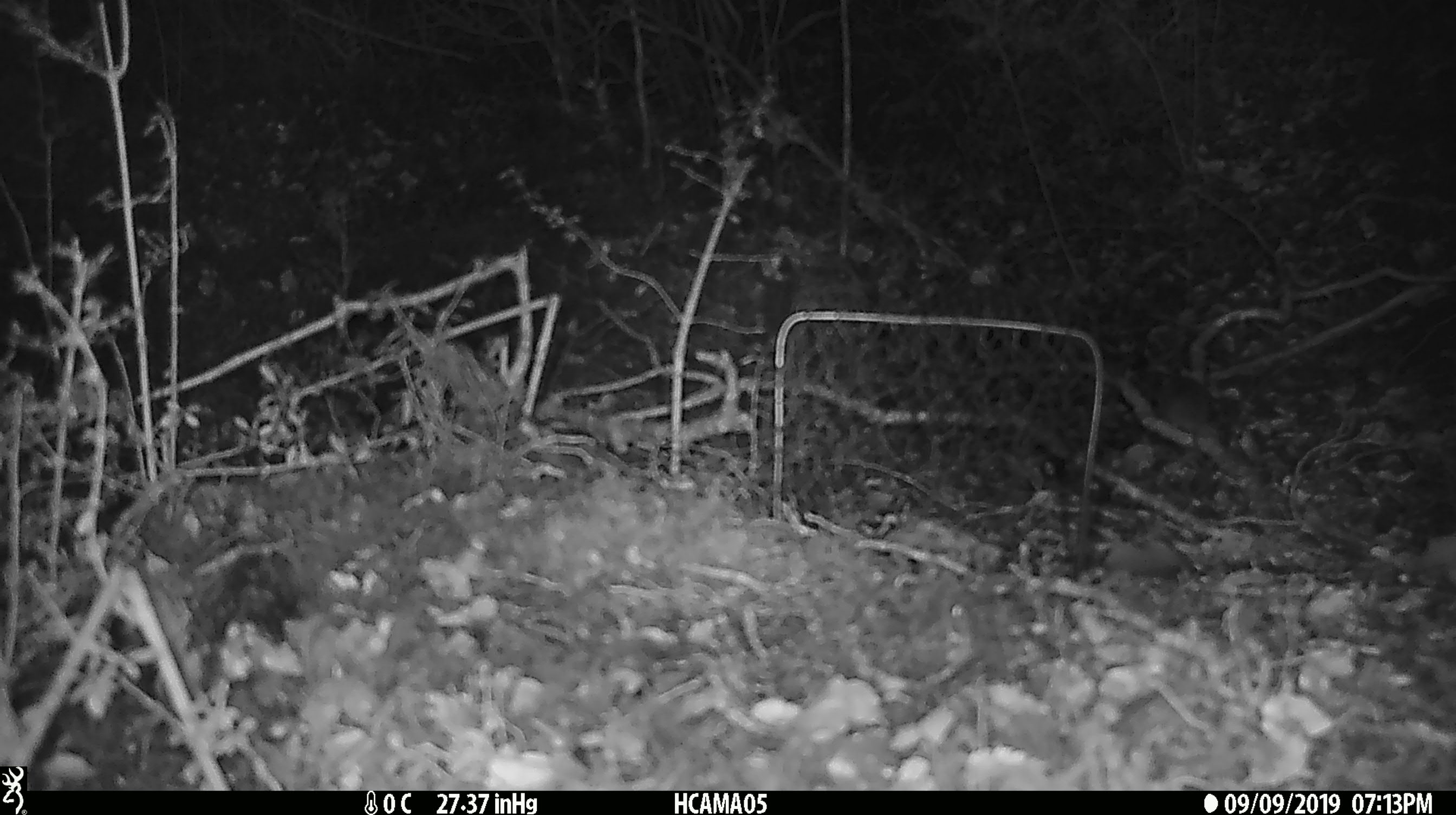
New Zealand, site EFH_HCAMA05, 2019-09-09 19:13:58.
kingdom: Animalia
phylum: Chordata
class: Mammalia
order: Rodentia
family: Muridae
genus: Mus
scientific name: Mus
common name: mouse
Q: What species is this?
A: Mouse (Mus).